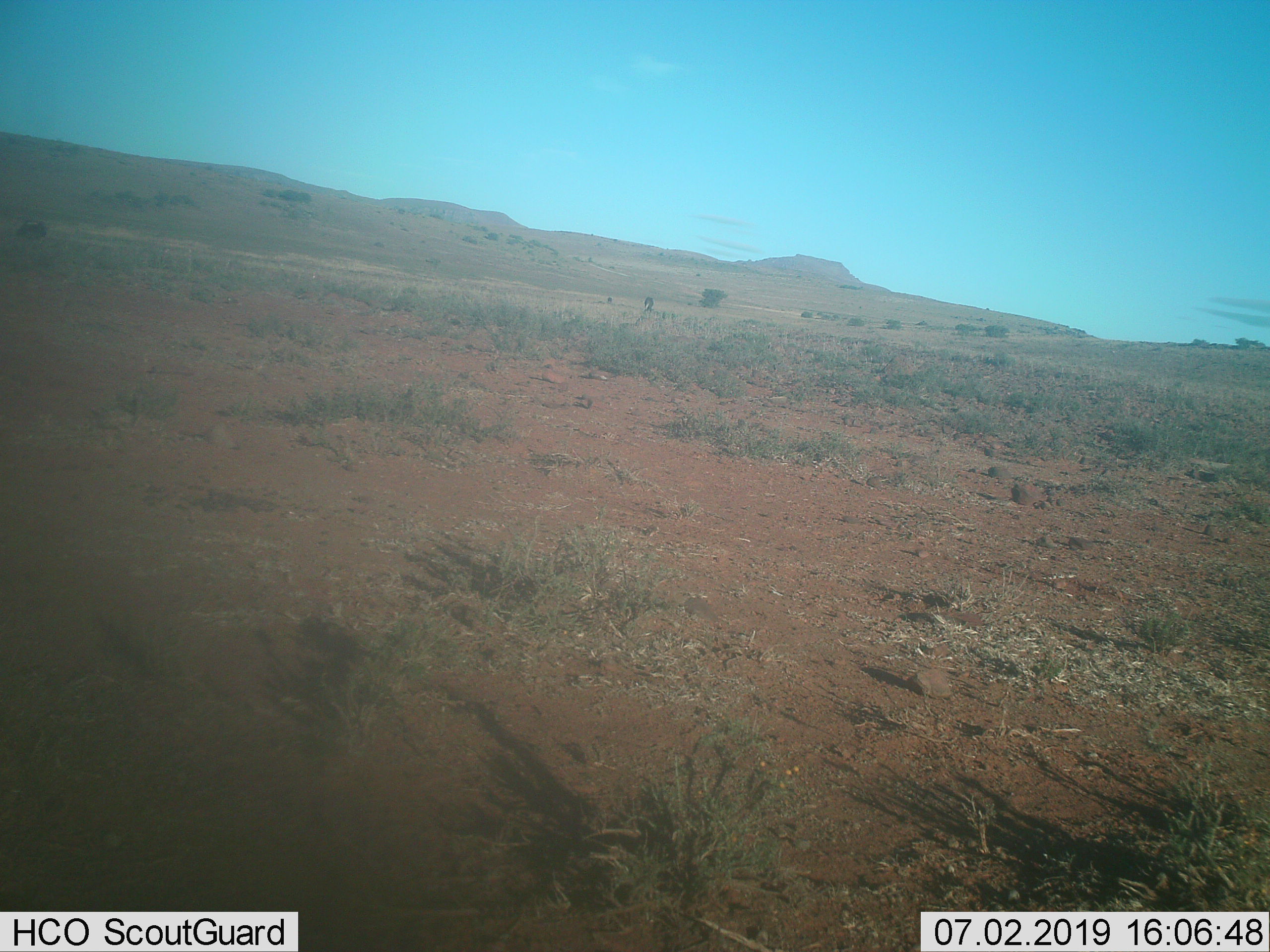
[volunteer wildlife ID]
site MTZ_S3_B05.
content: unidentified animal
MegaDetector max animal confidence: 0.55